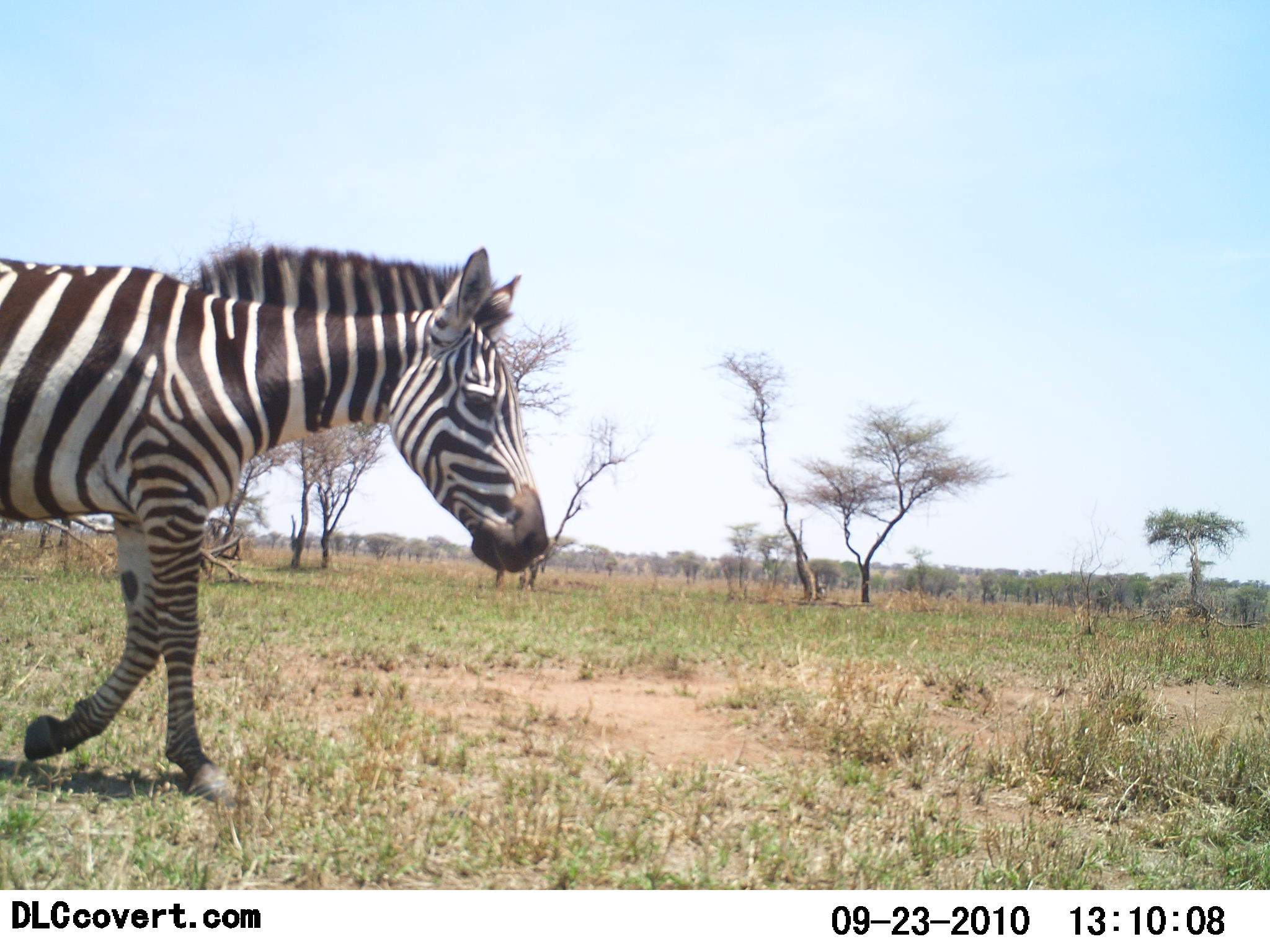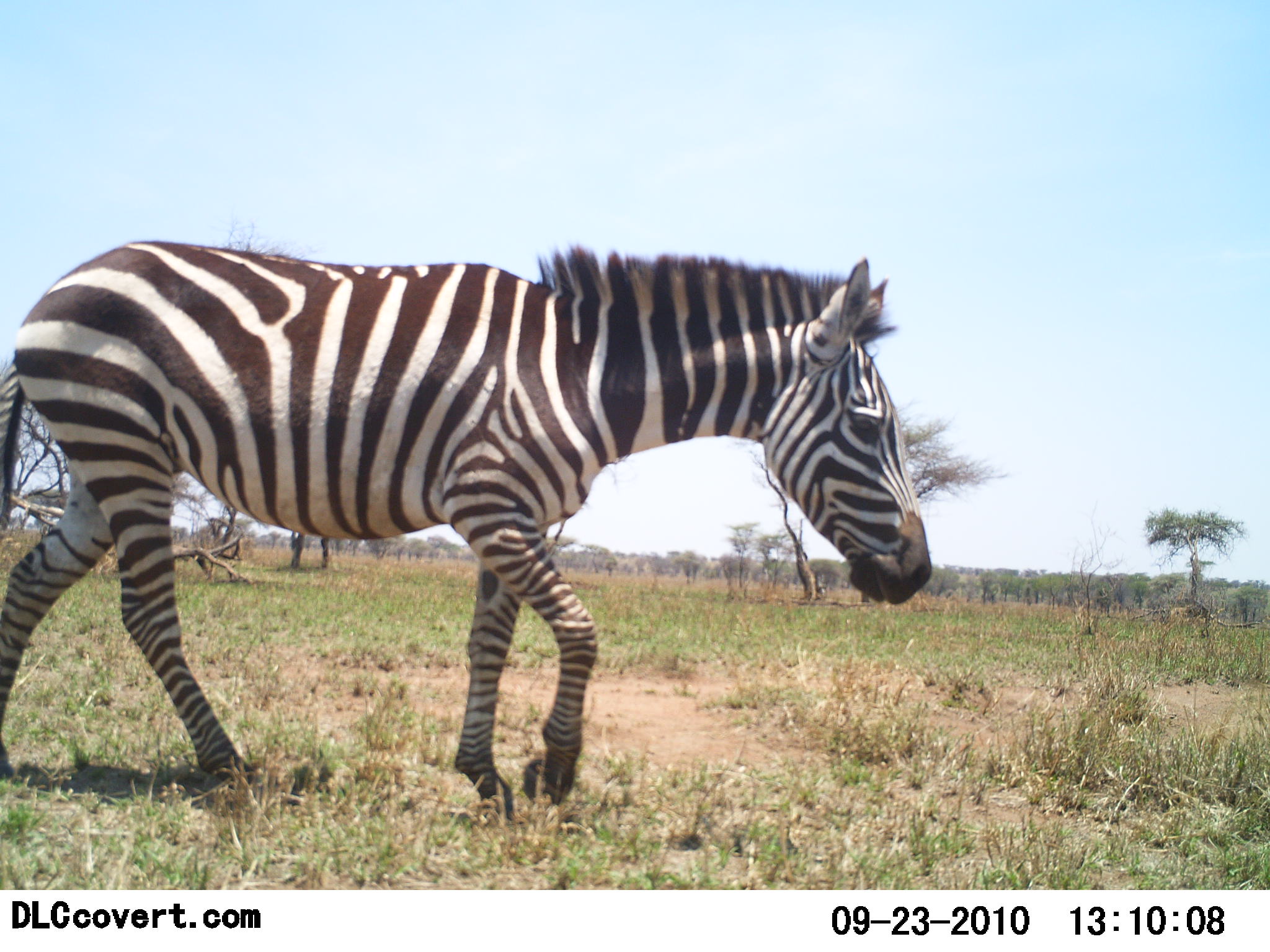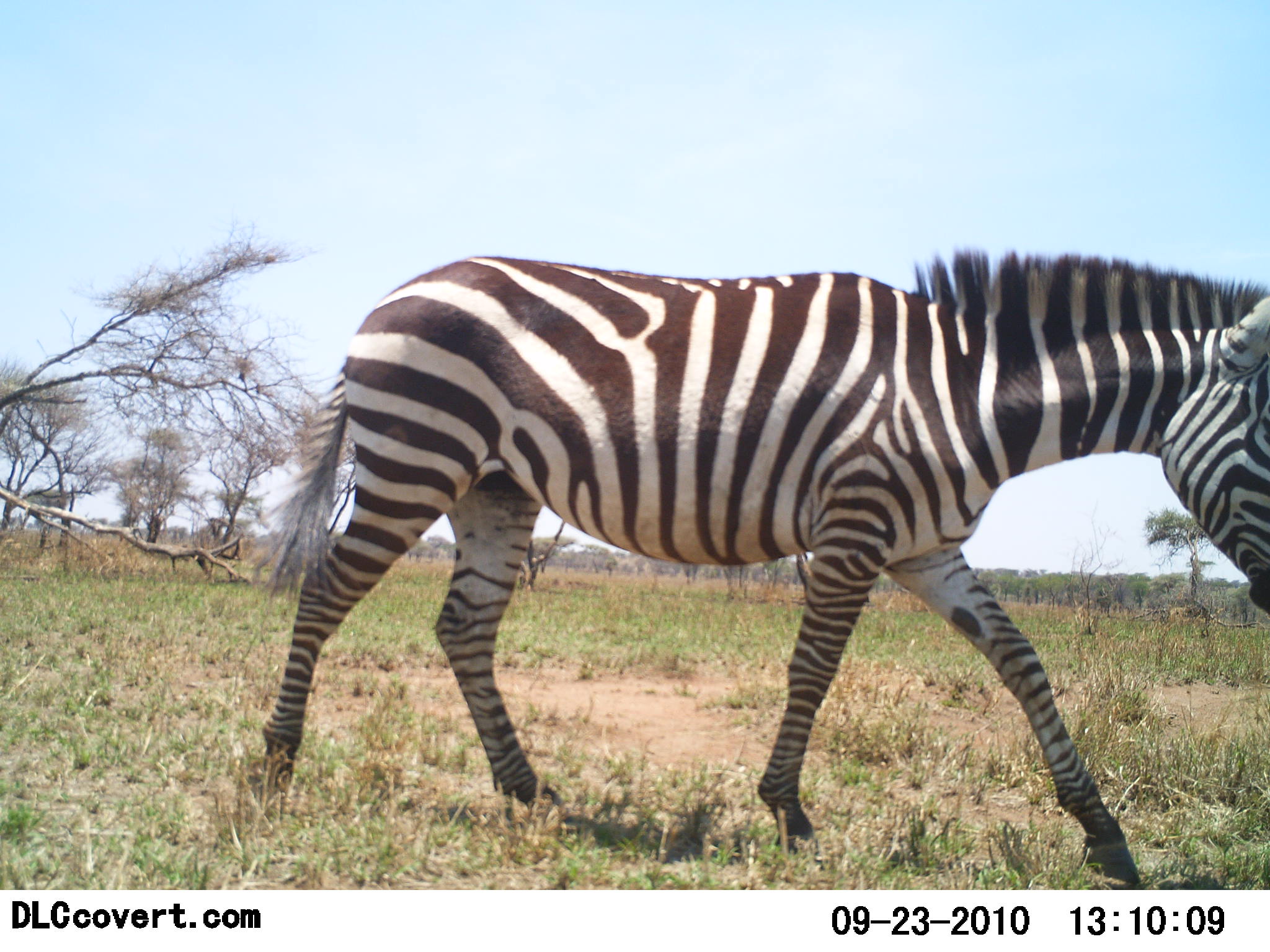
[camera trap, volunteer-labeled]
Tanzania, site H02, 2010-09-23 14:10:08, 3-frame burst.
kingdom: Animalia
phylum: Chordata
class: Mammalia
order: Perissodactyla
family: Equidae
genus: Equus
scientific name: Equus quagga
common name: plains zebra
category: zebra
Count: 1.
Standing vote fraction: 4%.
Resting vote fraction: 0%.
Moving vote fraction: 100%.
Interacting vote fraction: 0%.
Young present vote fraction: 0%.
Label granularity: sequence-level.